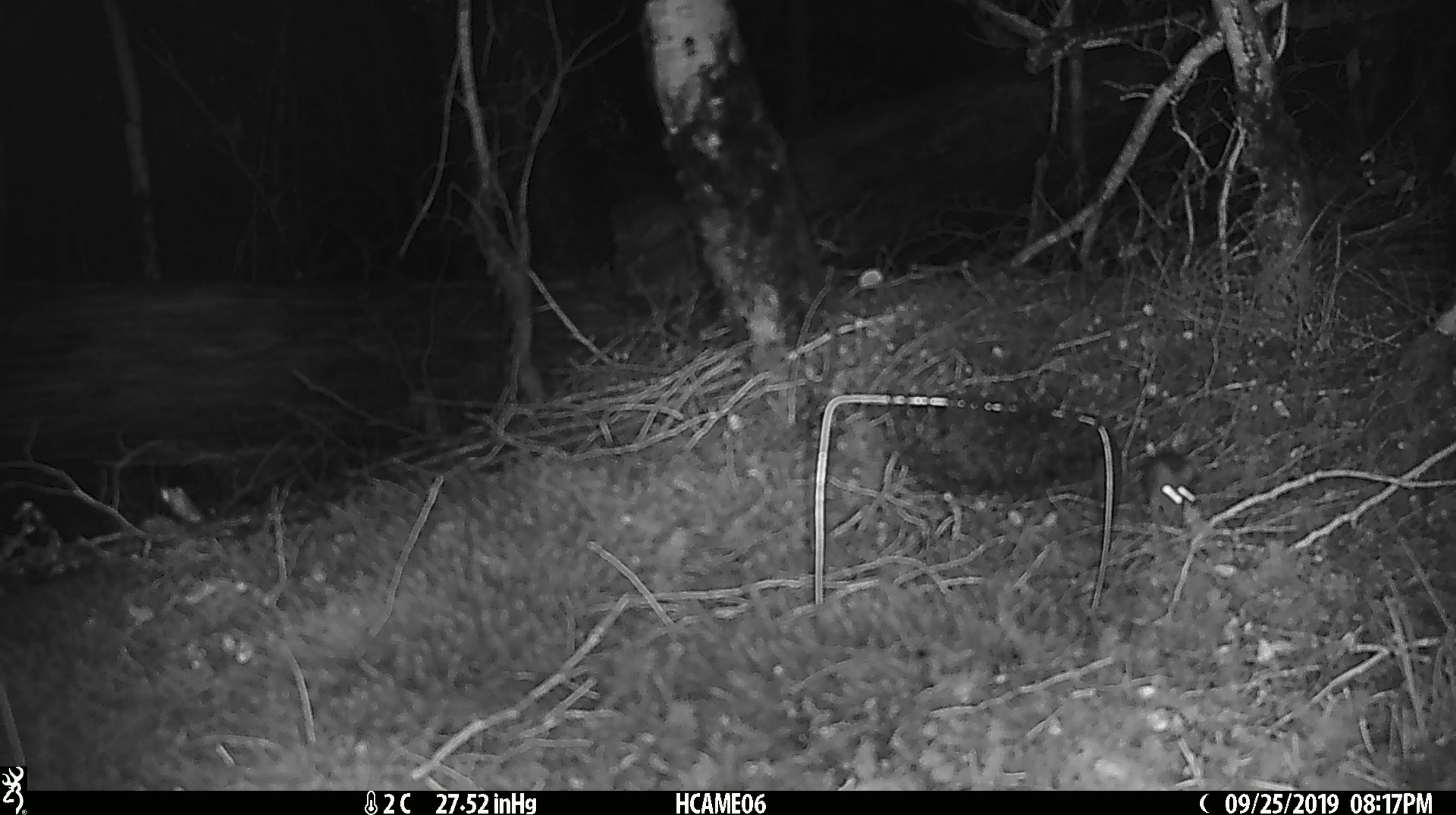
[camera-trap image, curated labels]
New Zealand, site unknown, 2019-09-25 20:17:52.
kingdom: Animalia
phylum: Chordata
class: Mammalia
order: Rodentia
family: Muridae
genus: Mus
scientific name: Mus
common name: mouse